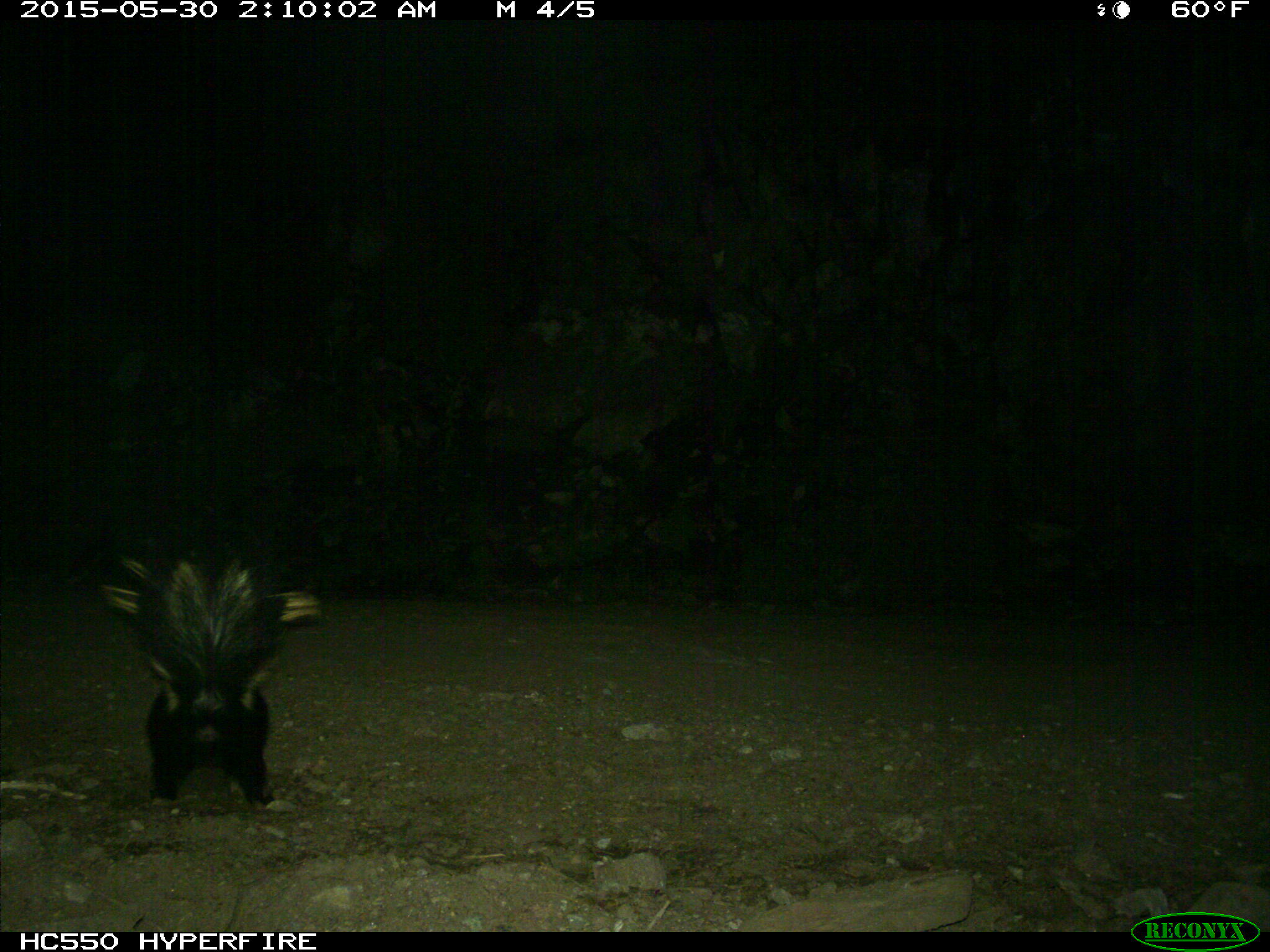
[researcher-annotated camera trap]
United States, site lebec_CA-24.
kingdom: Animalia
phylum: Chordata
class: Mammalia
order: Carnivora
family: Mephitidae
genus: Mephitis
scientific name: Mephitis mephitis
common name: striped skunk